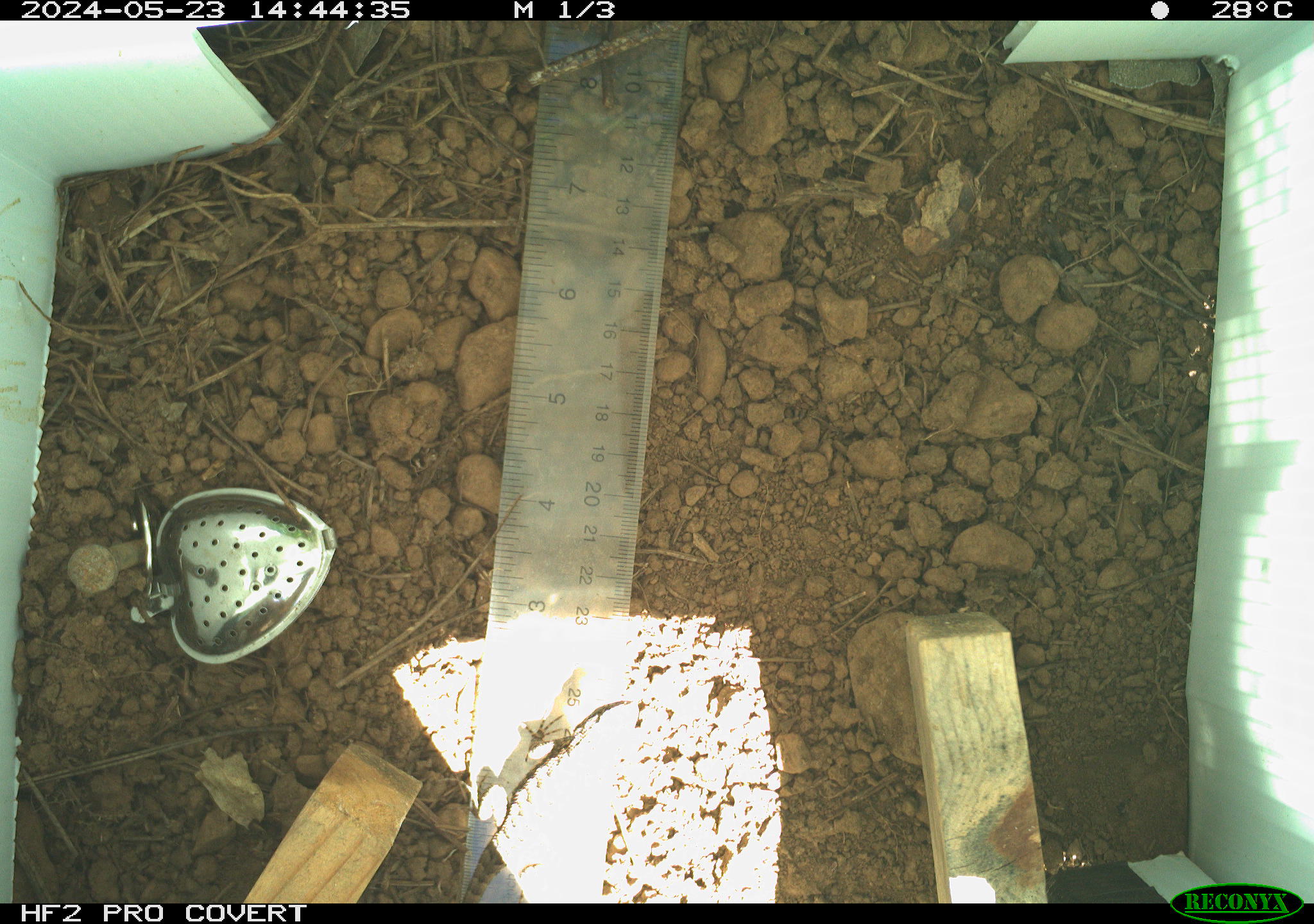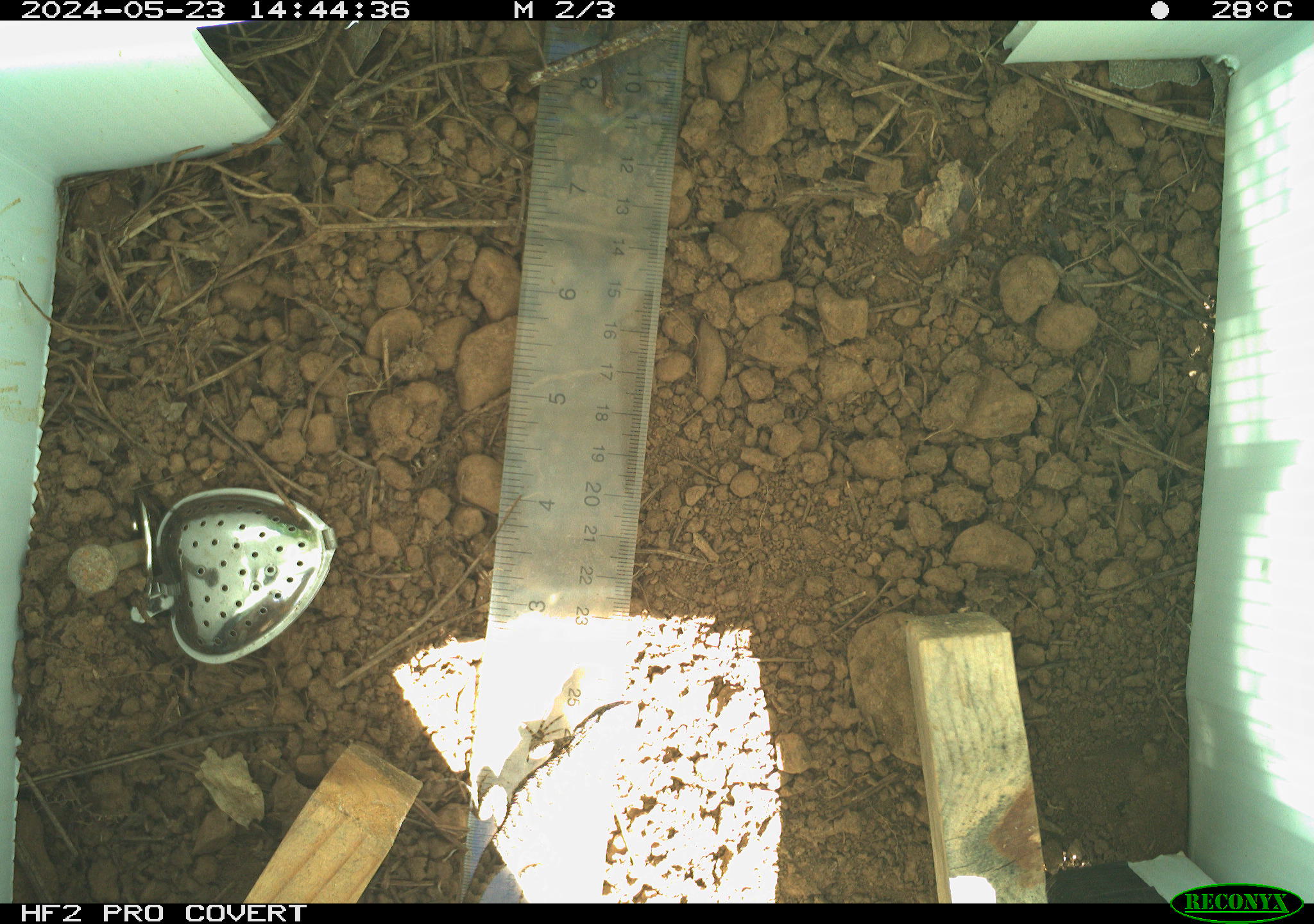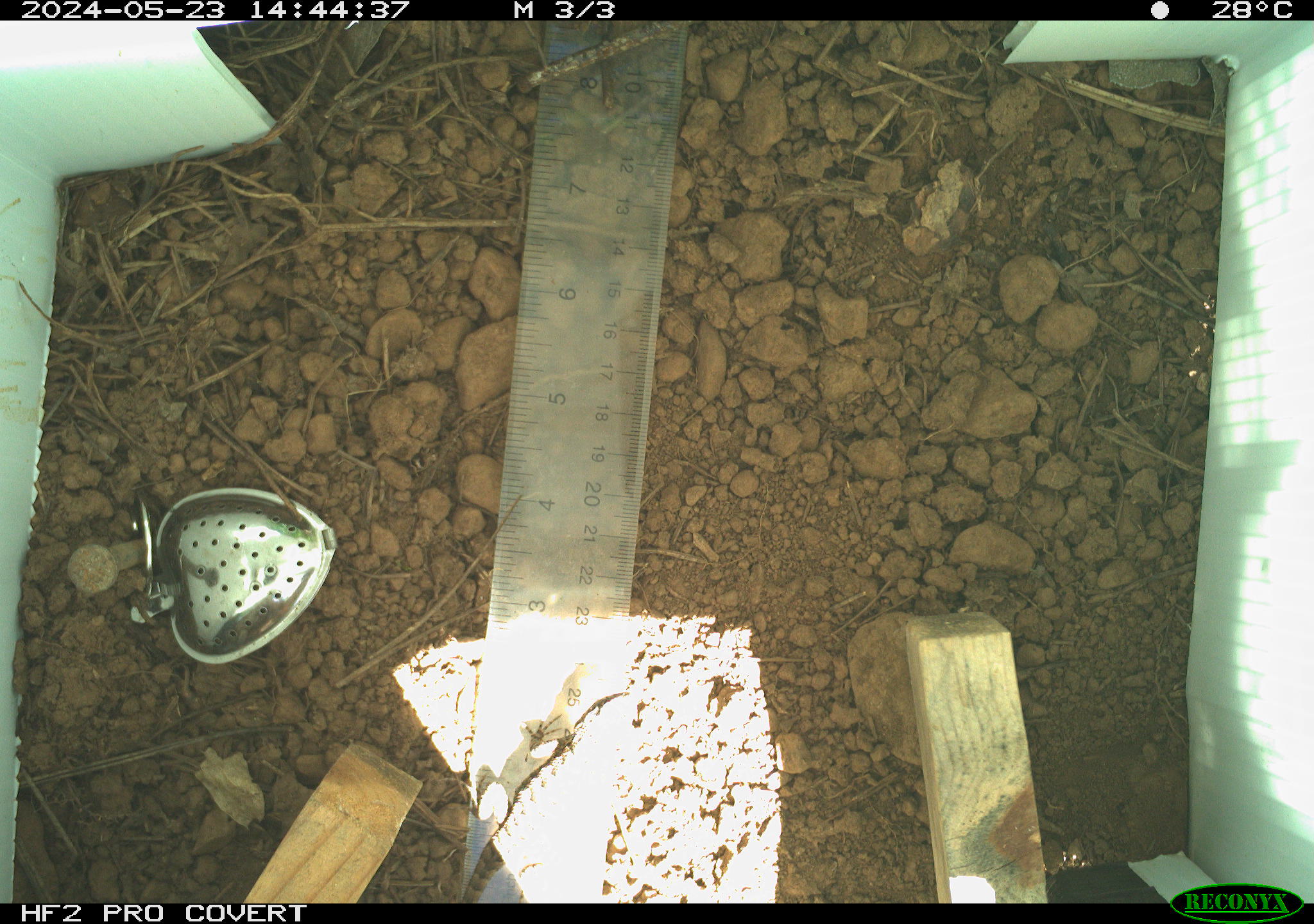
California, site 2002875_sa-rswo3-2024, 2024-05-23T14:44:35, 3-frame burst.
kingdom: Animalia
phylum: Chordata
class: Reptilia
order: Squamata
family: Phrynosomatidae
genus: Sceloporus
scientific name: Sceloporus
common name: spiny lizards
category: sceloporus species